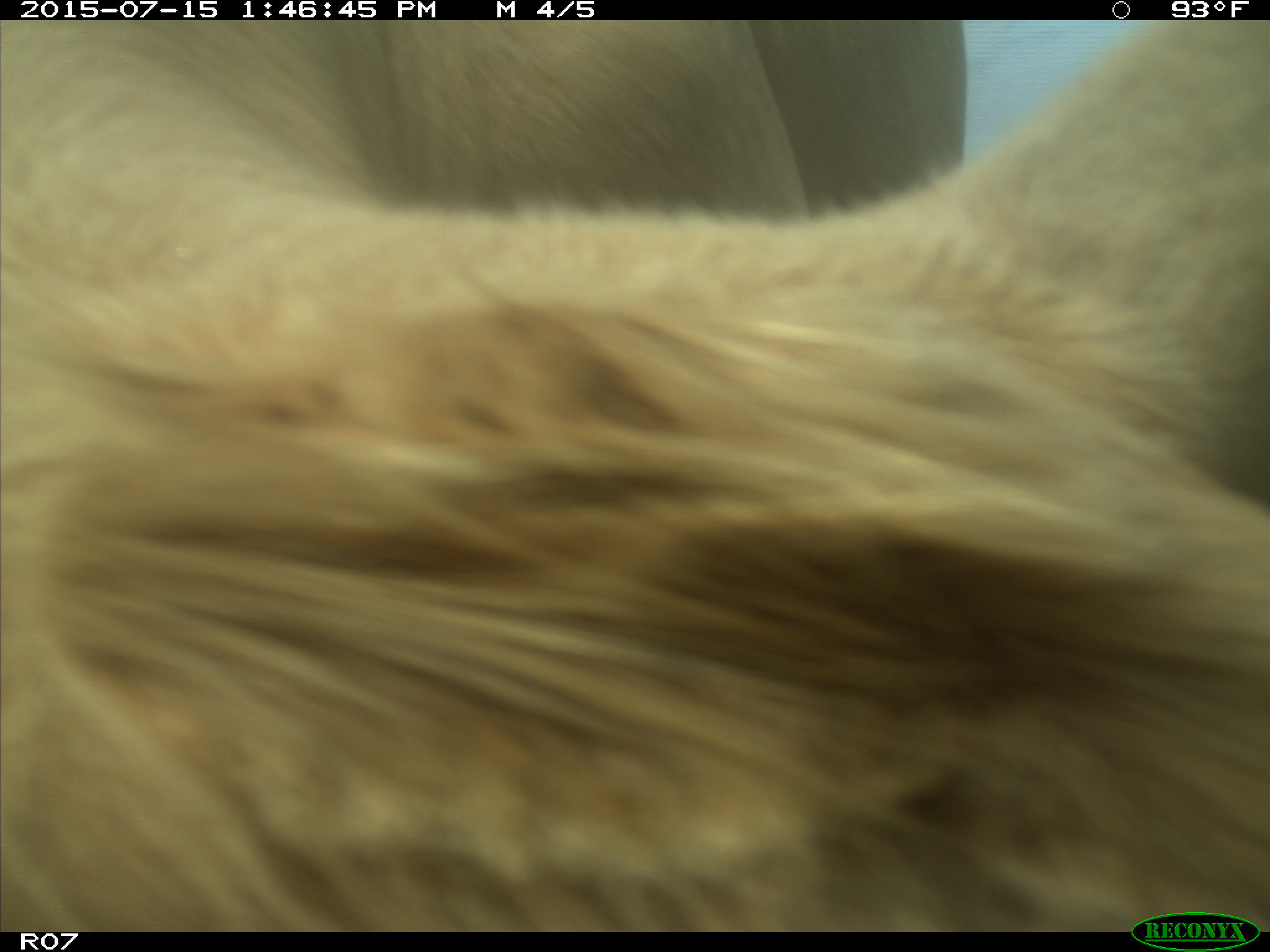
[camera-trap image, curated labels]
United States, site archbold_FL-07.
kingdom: Animalia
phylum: Chordata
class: Mammalia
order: Artiodactyla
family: Bovidae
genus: Bos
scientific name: Bos taurus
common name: domestic cow